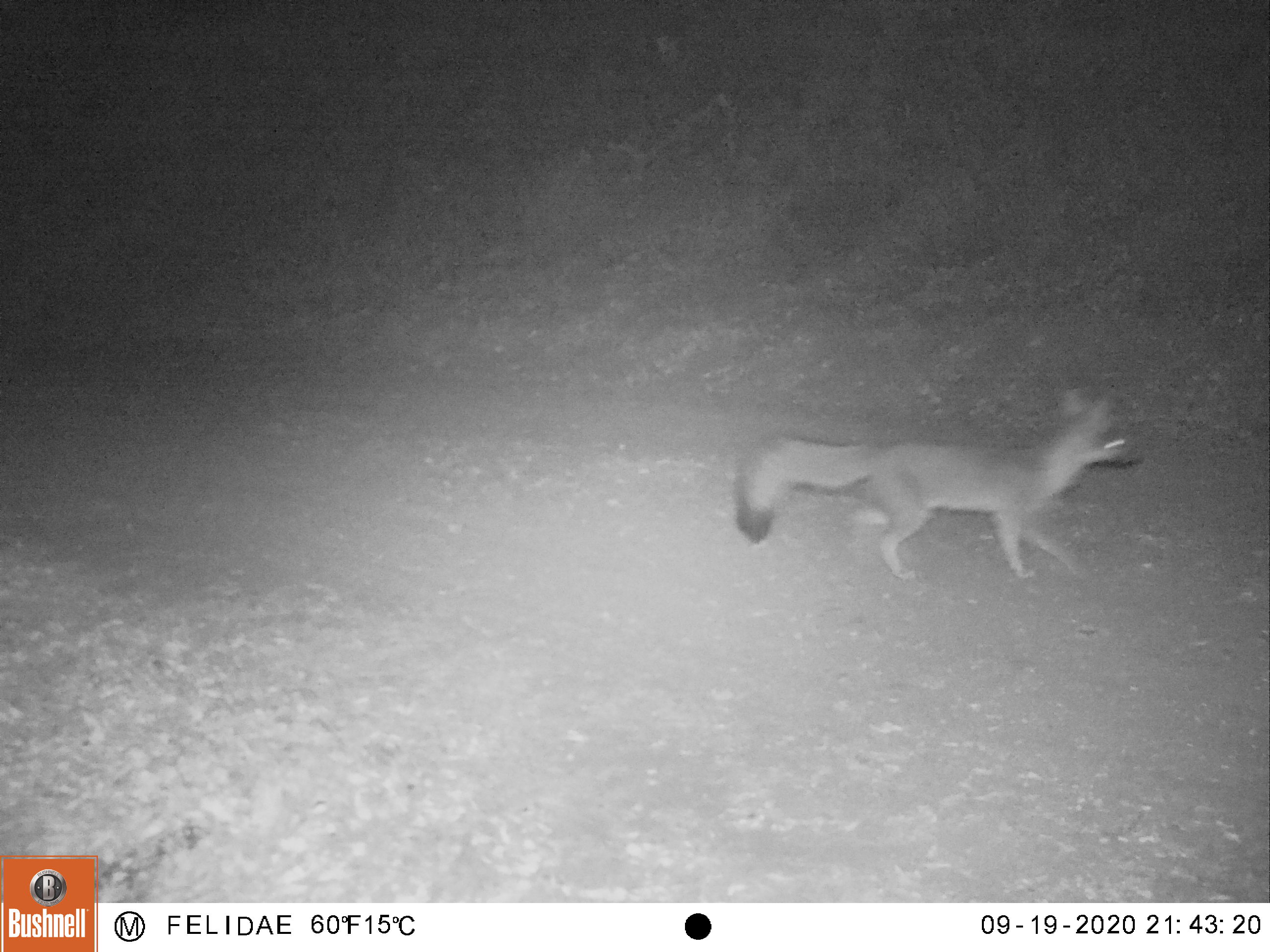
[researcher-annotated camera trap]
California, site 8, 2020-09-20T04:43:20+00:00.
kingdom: Animalia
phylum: Chordata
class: Mammalia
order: Carnivora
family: Canidae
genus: Urocyon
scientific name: Urocyon cinereoargenteus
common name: gray fox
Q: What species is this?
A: Gray fox (Urocyon cinereoargenteus).